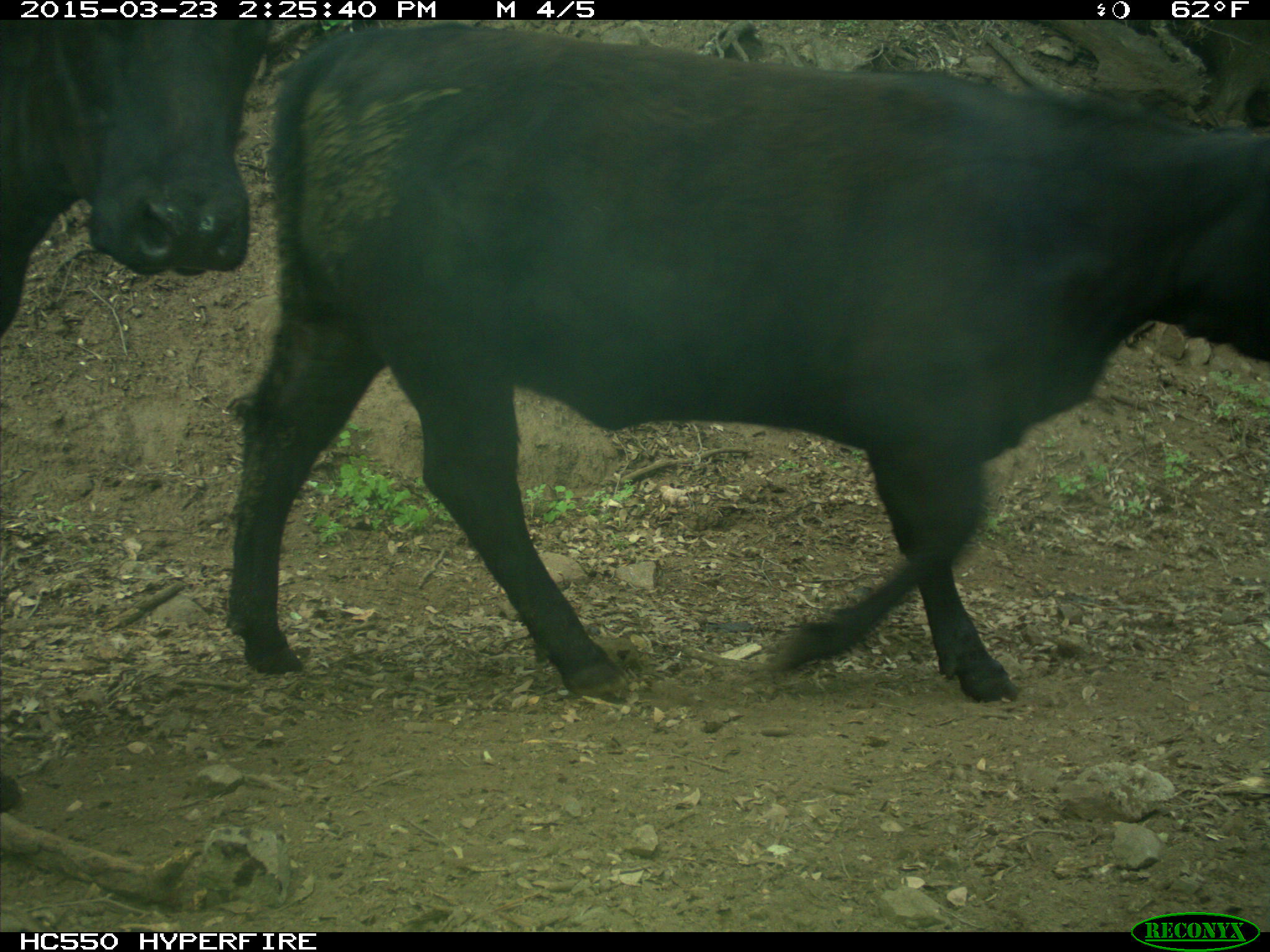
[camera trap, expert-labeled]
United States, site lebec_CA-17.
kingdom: Animalia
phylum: Chordata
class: Mammalia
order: Artiodactyla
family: Bovidae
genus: Bos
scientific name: Bos taurus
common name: domestic cow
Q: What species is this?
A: Bos taurus (domestic cow).